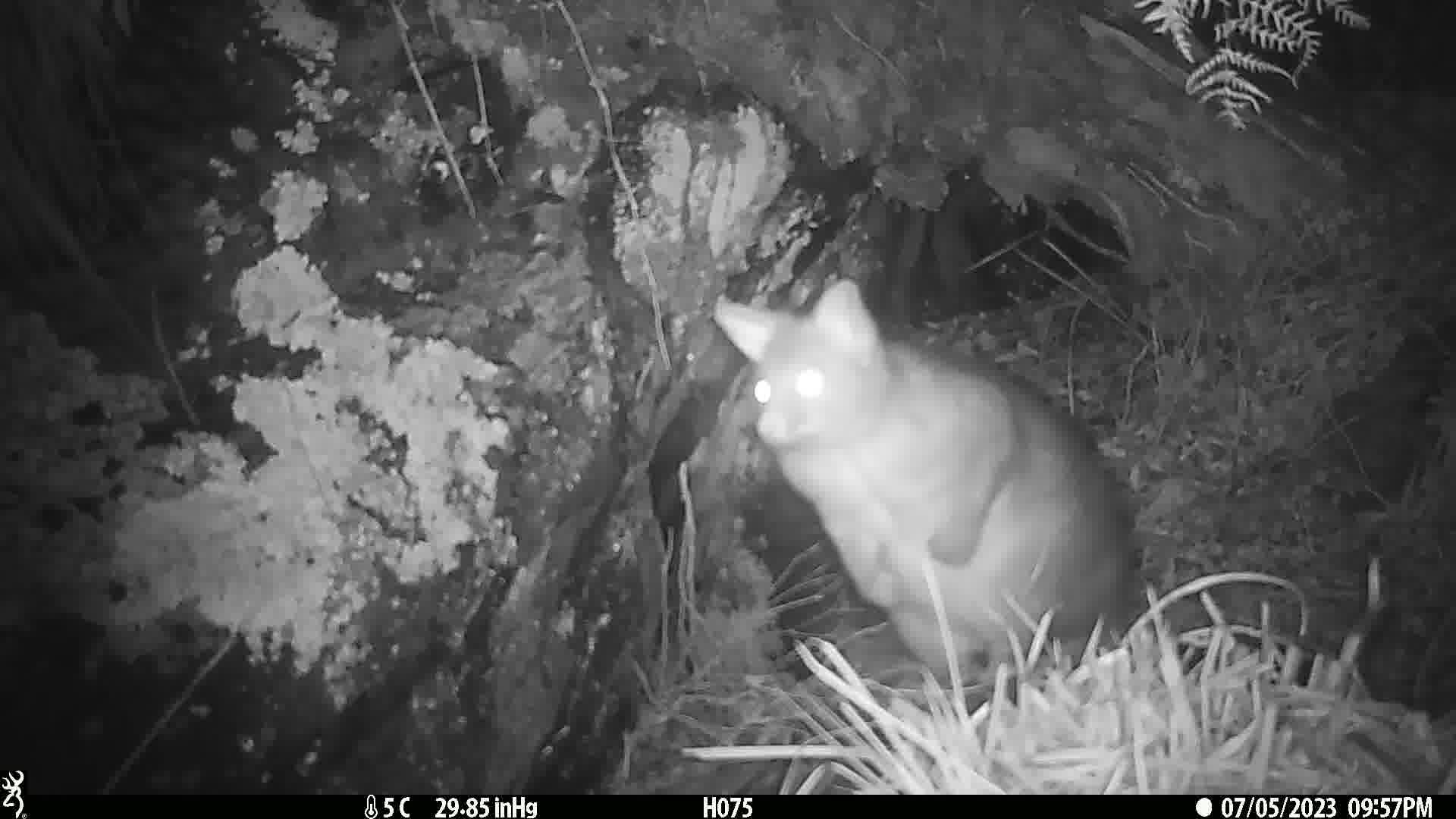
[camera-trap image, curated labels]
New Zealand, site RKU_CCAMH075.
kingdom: Animalia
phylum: Chordata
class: Mammalia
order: Diprotodontia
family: Phalangeridae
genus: Trichosurus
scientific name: Trichosurus vulpecula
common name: common brushtail possum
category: possum